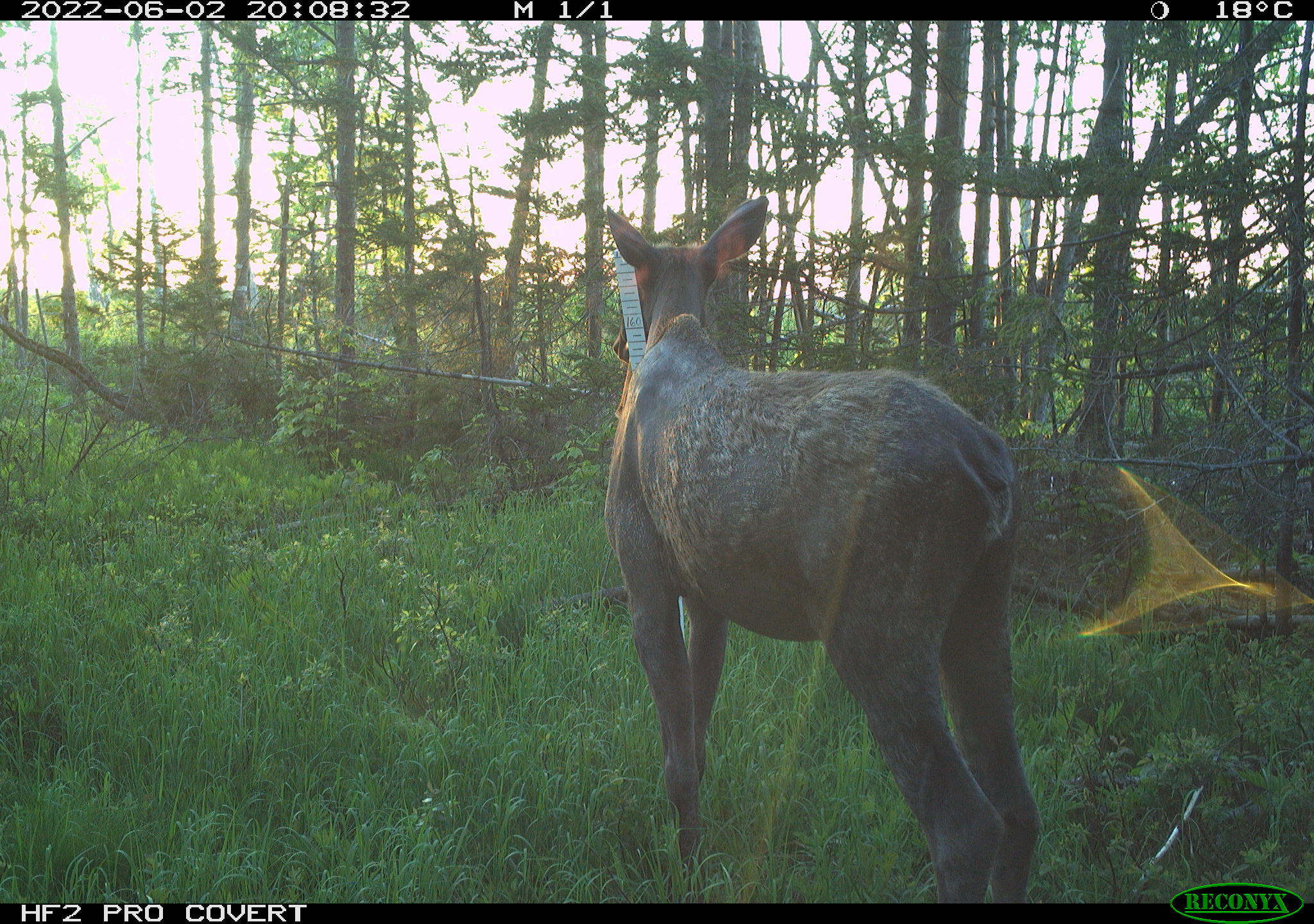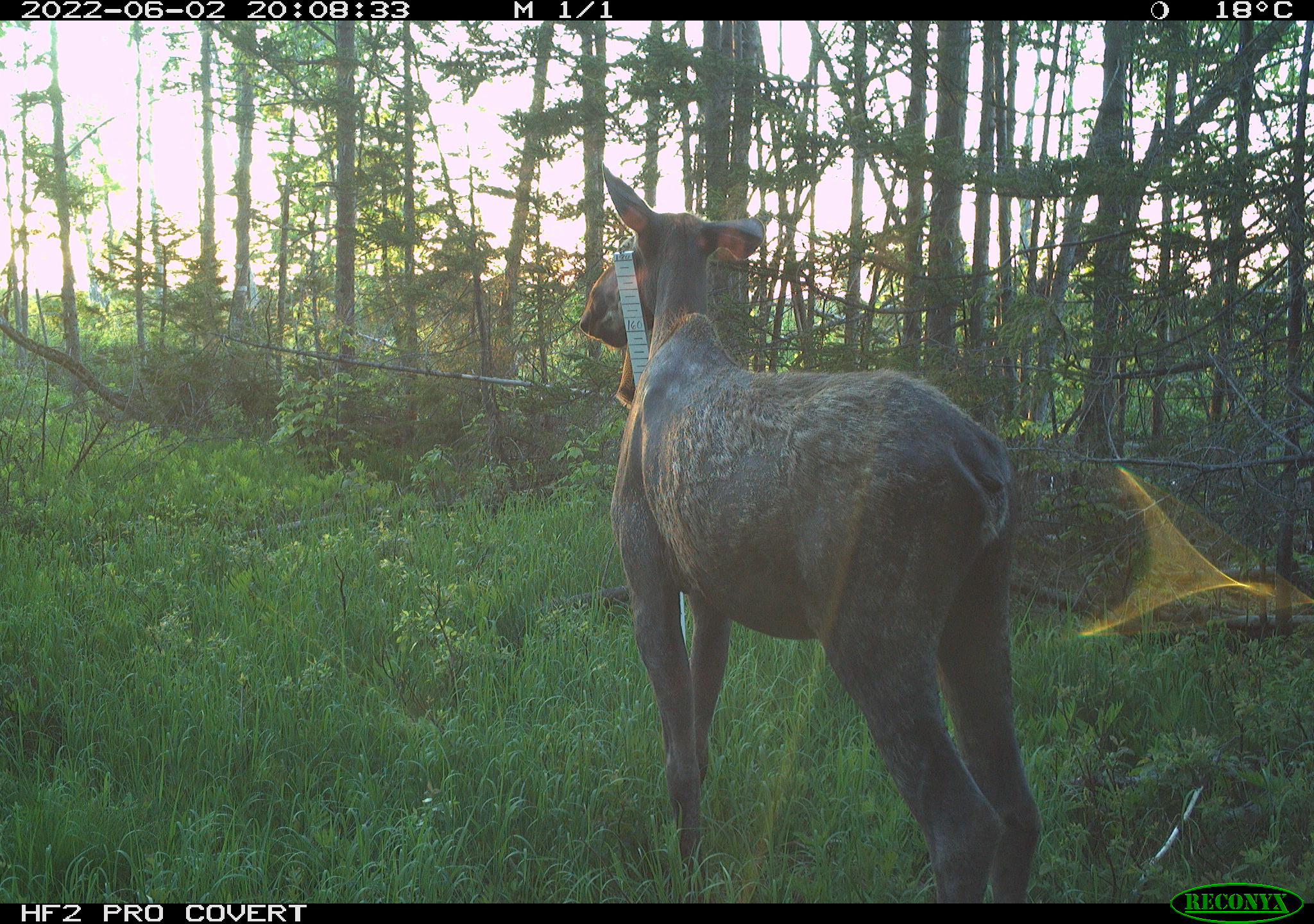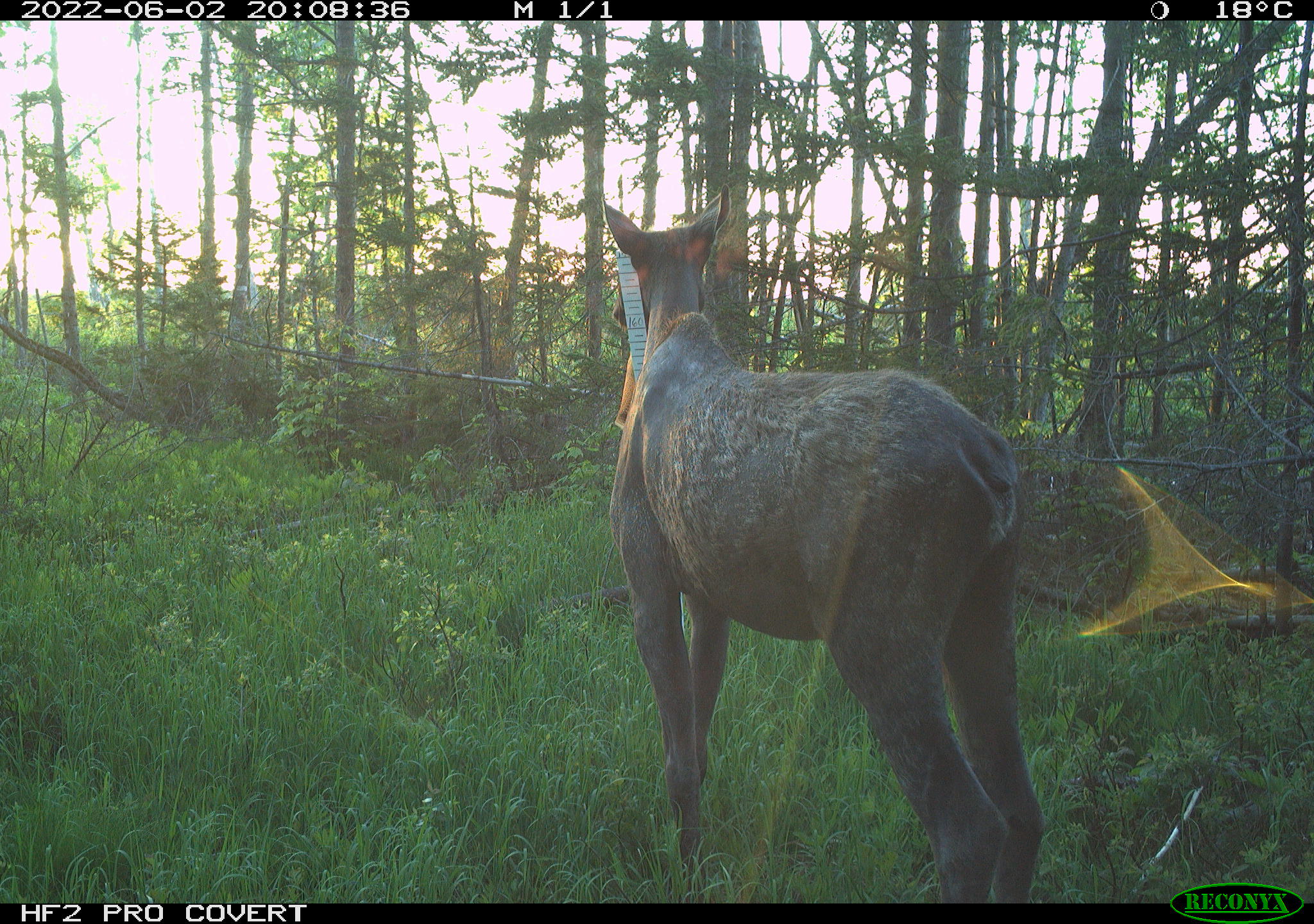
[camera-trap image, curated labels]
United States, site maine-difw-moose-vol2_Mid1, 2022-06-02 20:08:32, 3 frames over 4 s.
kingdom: Animalia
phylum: Chordata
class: Mammalia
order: Artiodactyla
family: Cervidae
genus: Alces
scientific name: Alces alces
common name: moose